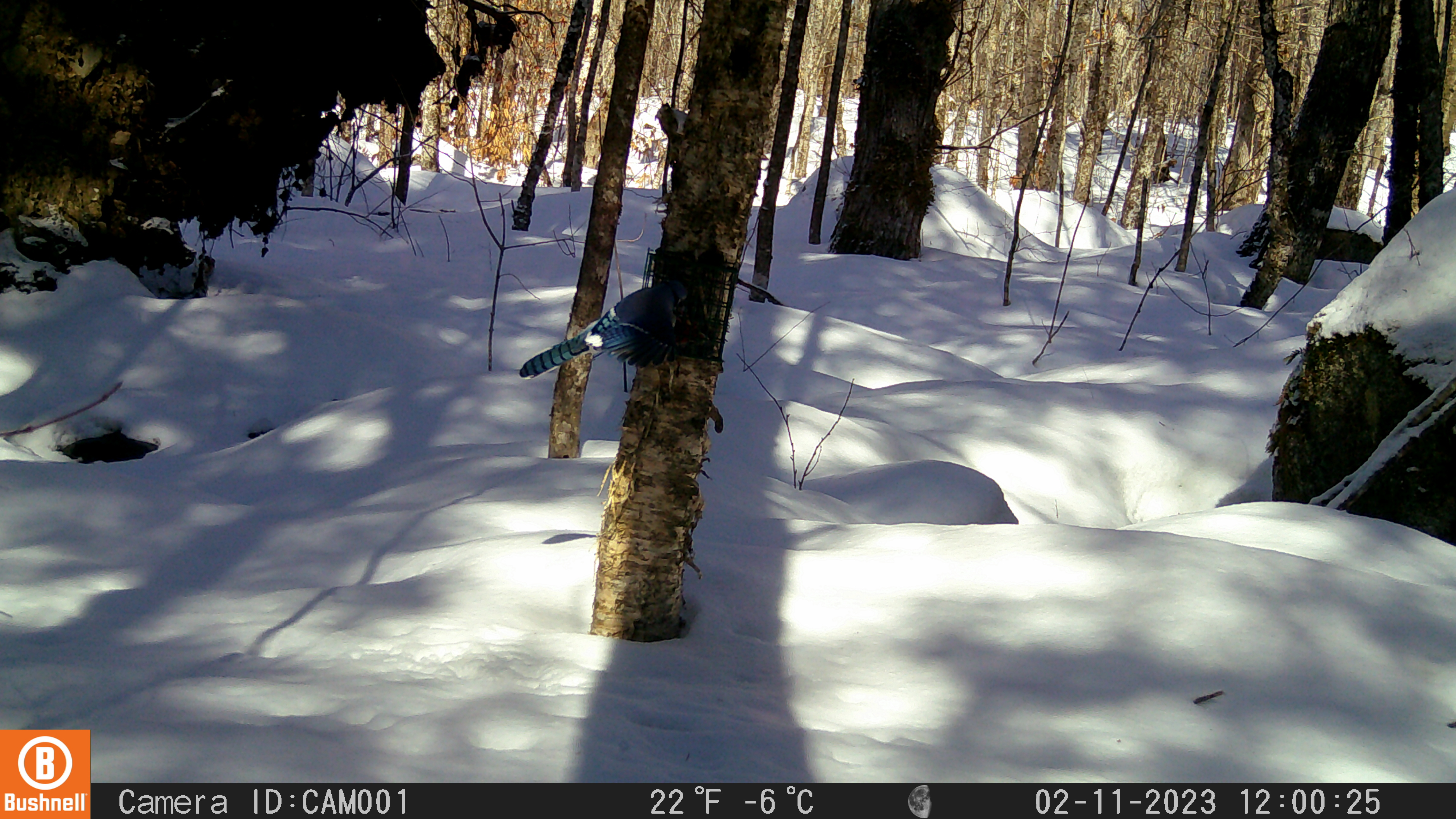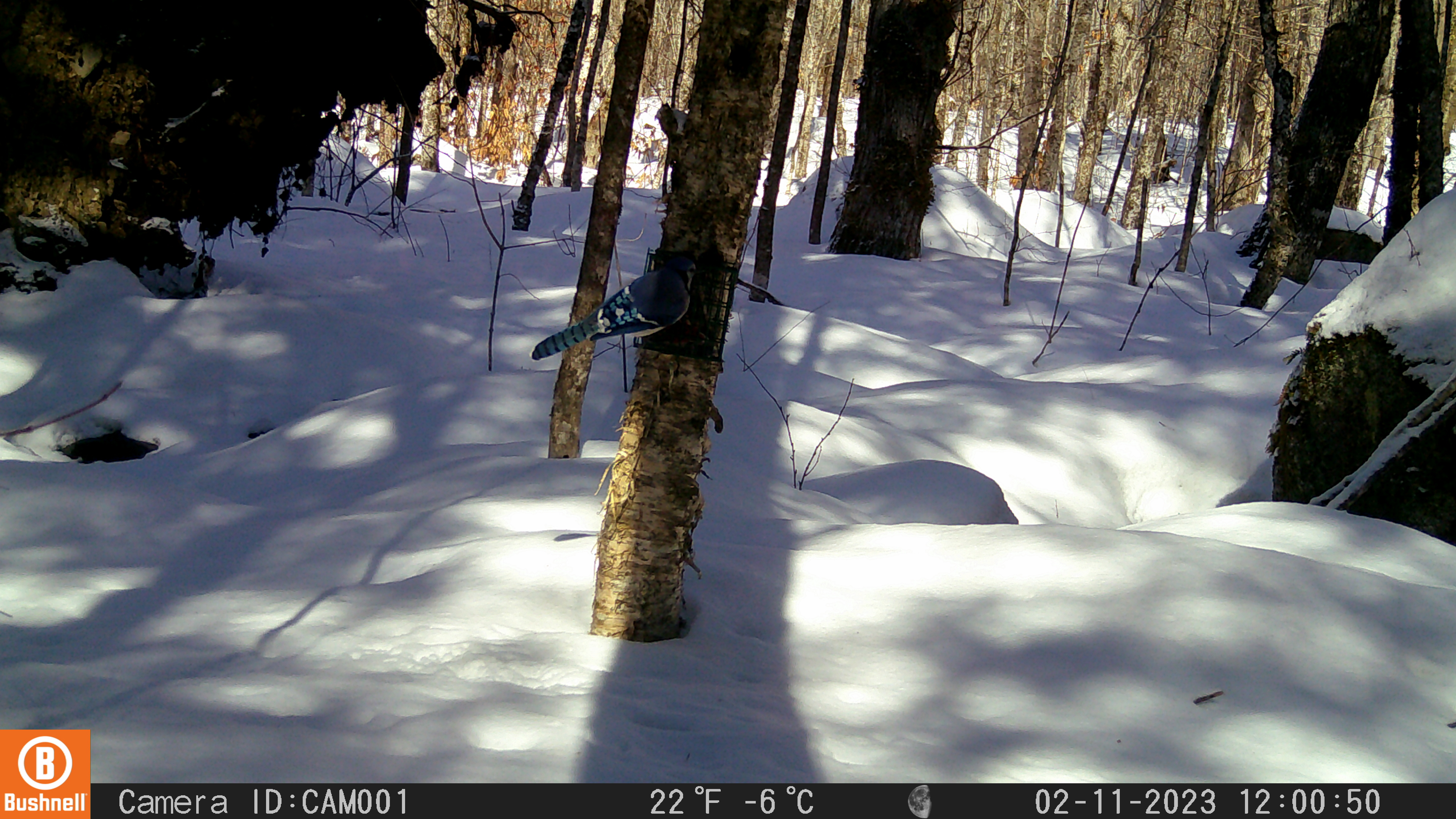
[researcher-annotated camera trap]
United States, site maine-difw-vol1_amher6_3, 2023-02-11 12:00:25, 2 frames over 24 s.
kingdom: Animalia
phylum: Chordata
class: Aves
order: Passeriformes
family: Corvidae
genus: Cyanocitta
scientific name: Cyanocitta cristata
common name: blue jay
Blue jay (Cyanocitta cristata).